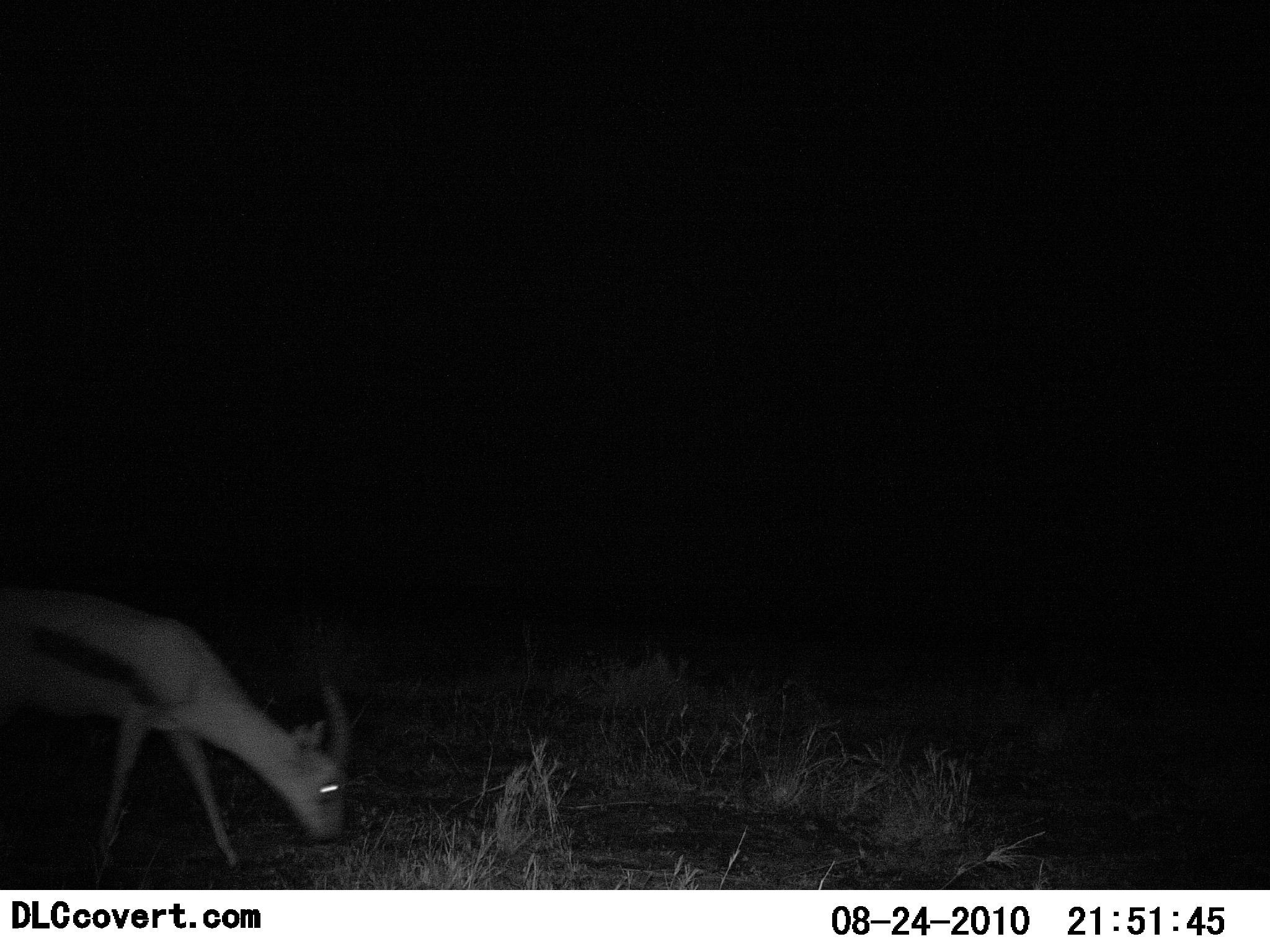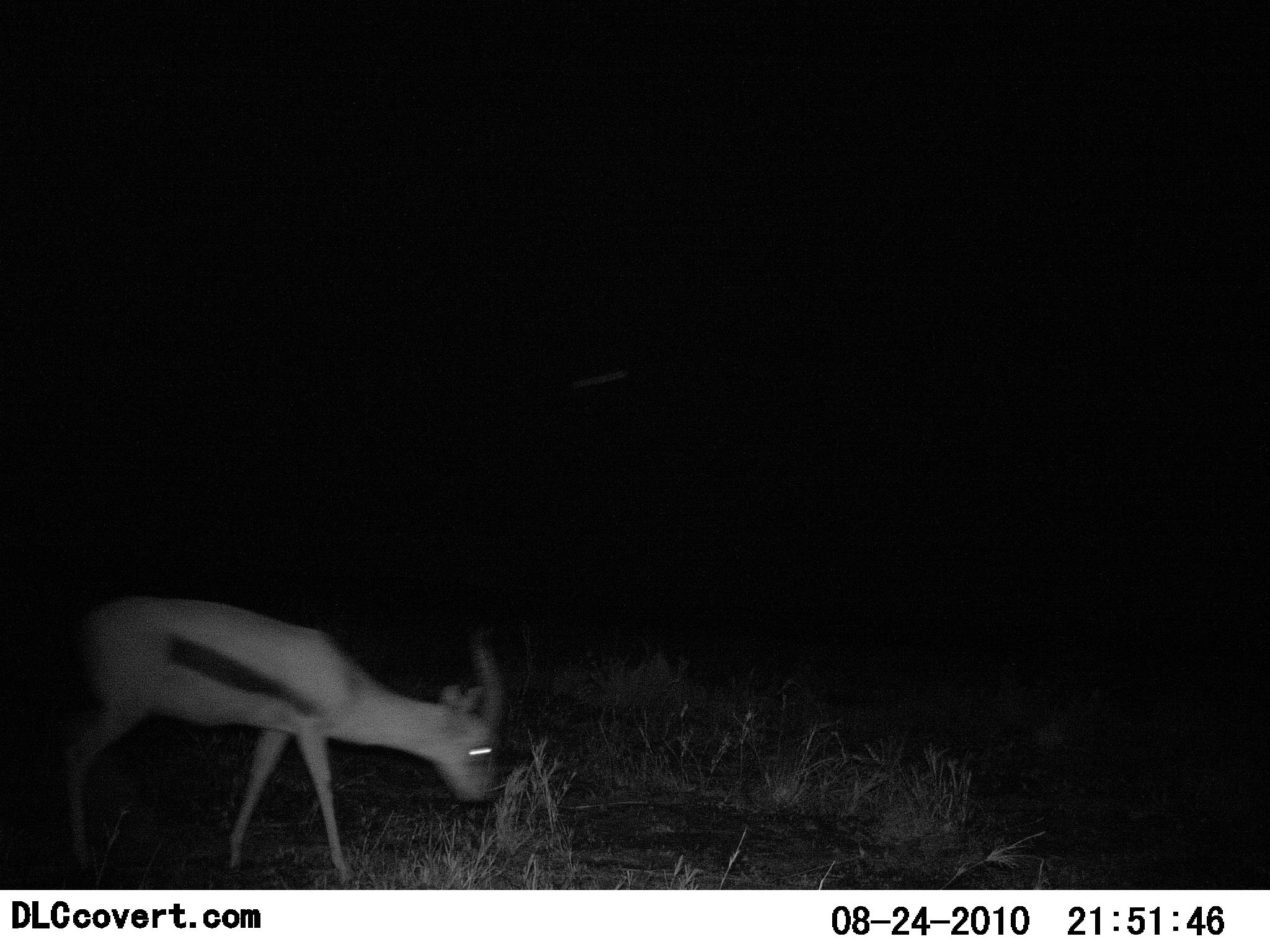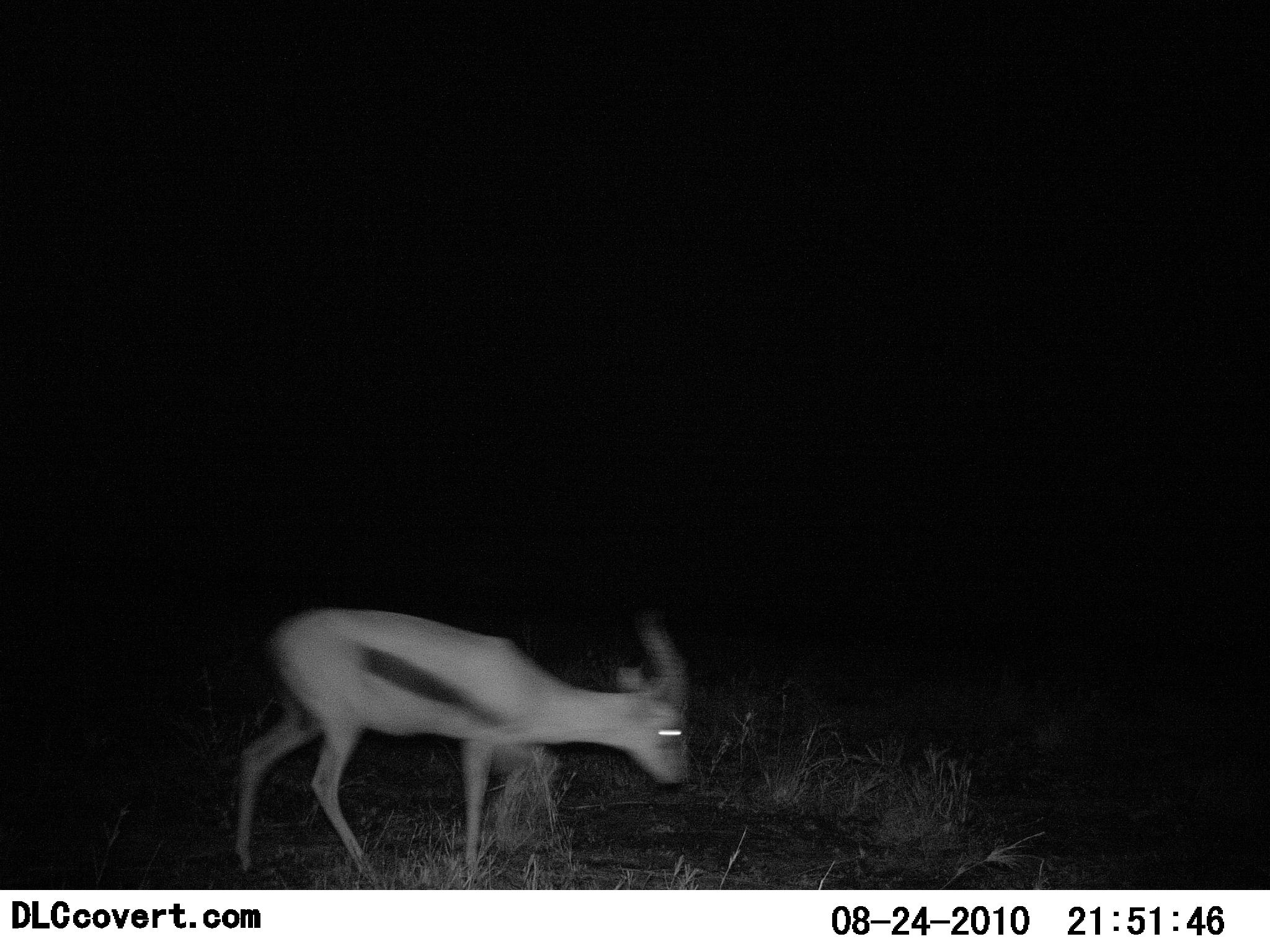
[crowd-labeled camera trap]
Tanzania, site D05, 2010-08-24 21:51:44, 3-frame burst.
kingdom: Animalia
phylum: Chordata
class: Mammalia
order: Artiodactyla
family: Bovidae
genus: Eudorcas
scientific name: Eudorcas thomsonii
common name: thomson's gazelle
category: gazellethomsons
Gazellethomsons (thomson's gazelle) (Eudorcas thomsonii), count 1. Behavior (volunteer vote fractions): standing 0%, resting 0%, moving 100%, interacting 0%. Young present (vote fraction): 0%. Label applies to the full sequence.